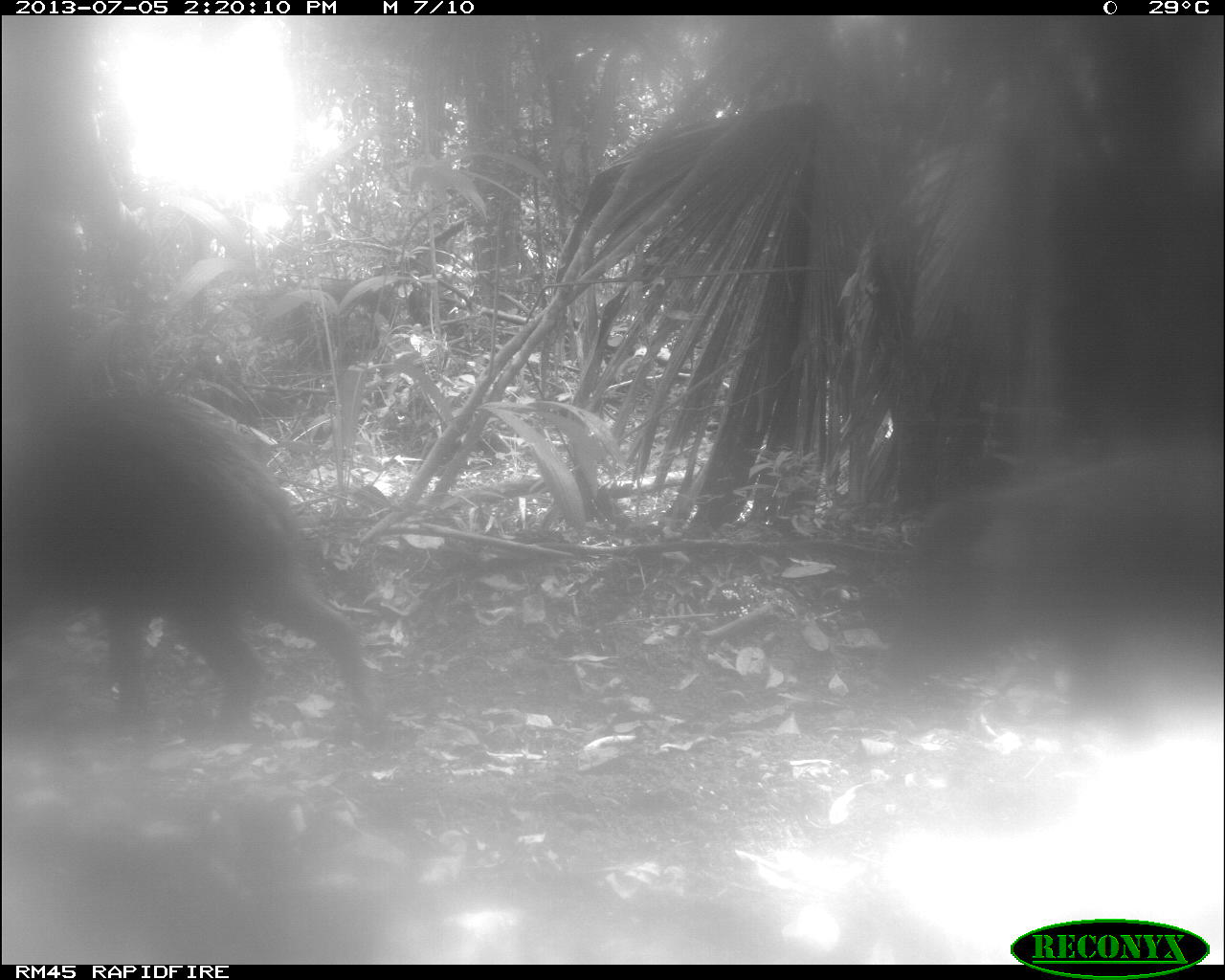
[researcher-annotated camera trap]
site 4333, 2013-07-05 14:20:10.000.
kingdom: Animalia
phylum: Chordata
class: Mammalia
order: Artiodactyla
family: Tayassuidae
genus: Tayassu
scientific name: Tayassu pecari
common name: white-lipped peccary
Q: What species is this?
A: Tayassu pecari (white-lipped peccary).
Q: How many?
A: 2.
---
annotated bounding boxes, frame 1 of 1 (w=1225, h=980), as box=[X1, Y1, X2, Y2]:
tayassu pecari: box=[0, 376, 375, 733]; box=[897, 439, 1223, 648]